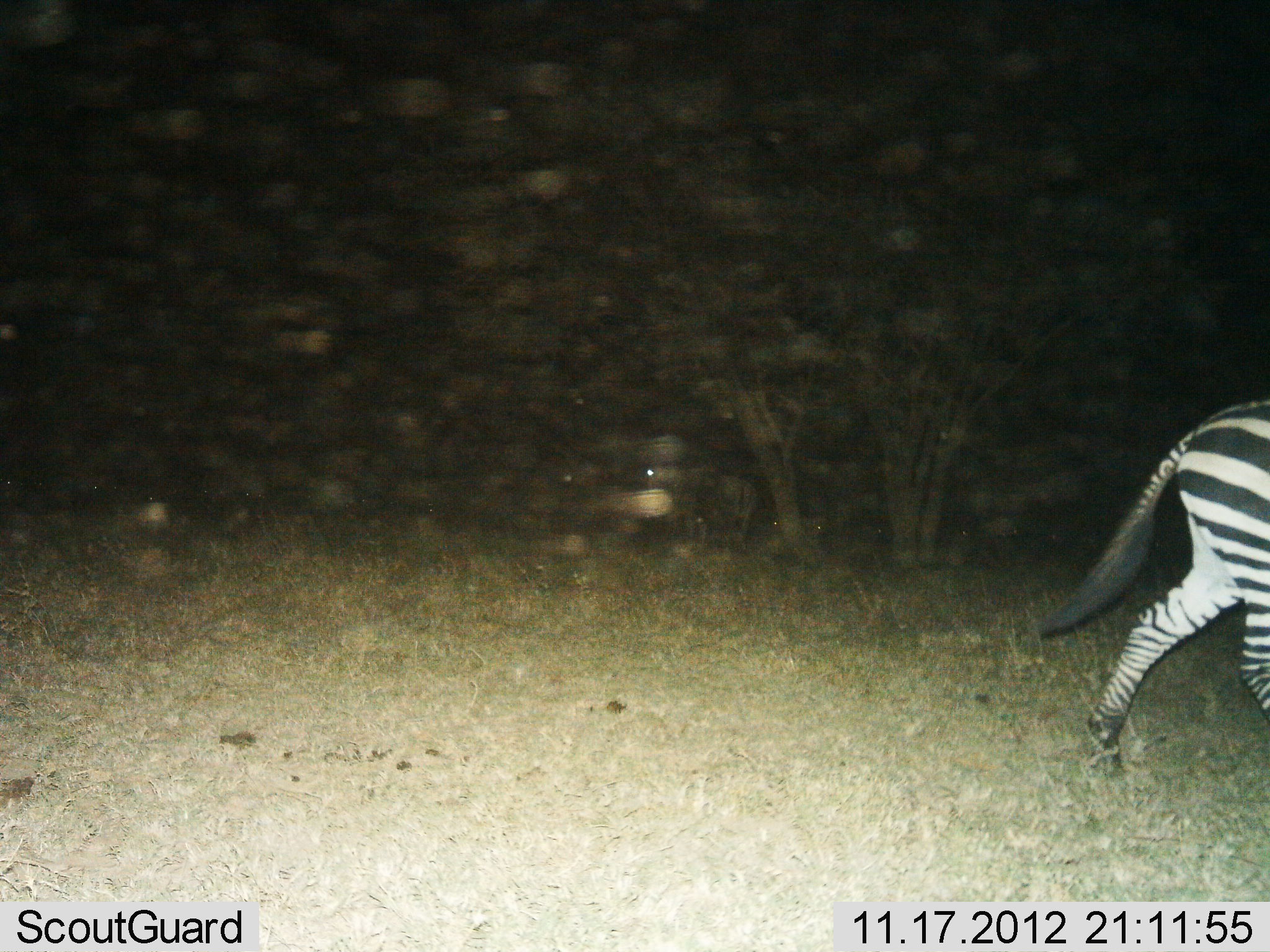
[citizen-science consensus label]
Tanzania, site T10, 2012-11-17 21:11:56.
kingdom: Animalia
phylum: Chordata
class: Mammalia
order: Perissodactyla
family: Equidae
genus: Equus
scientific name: Equus quagga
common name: plains zebra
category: zebra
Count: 1.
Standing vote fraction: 18%.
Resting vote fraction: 0%.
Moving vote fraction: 91%.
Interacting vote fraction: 9%.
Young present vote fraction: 0%.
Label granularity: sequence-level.